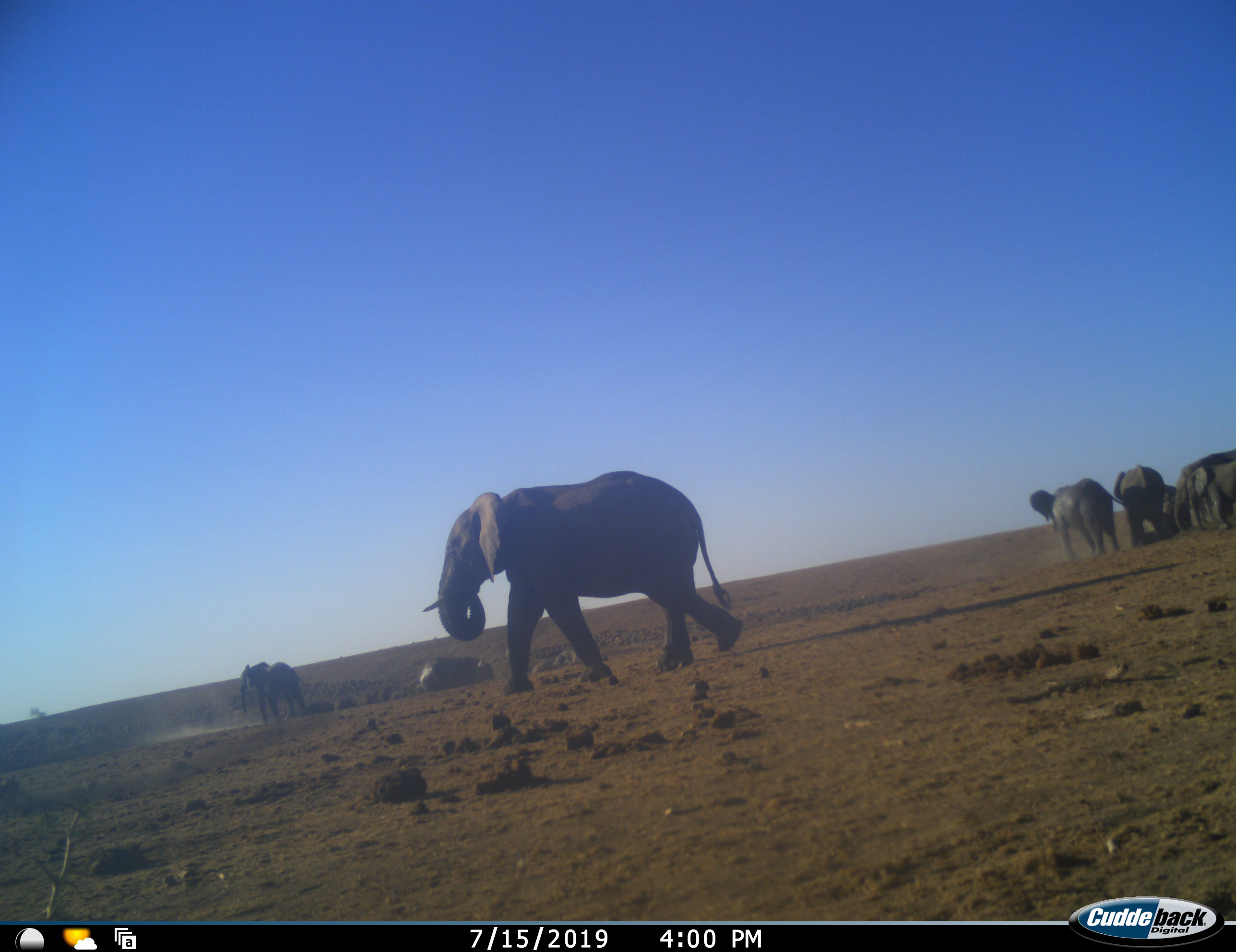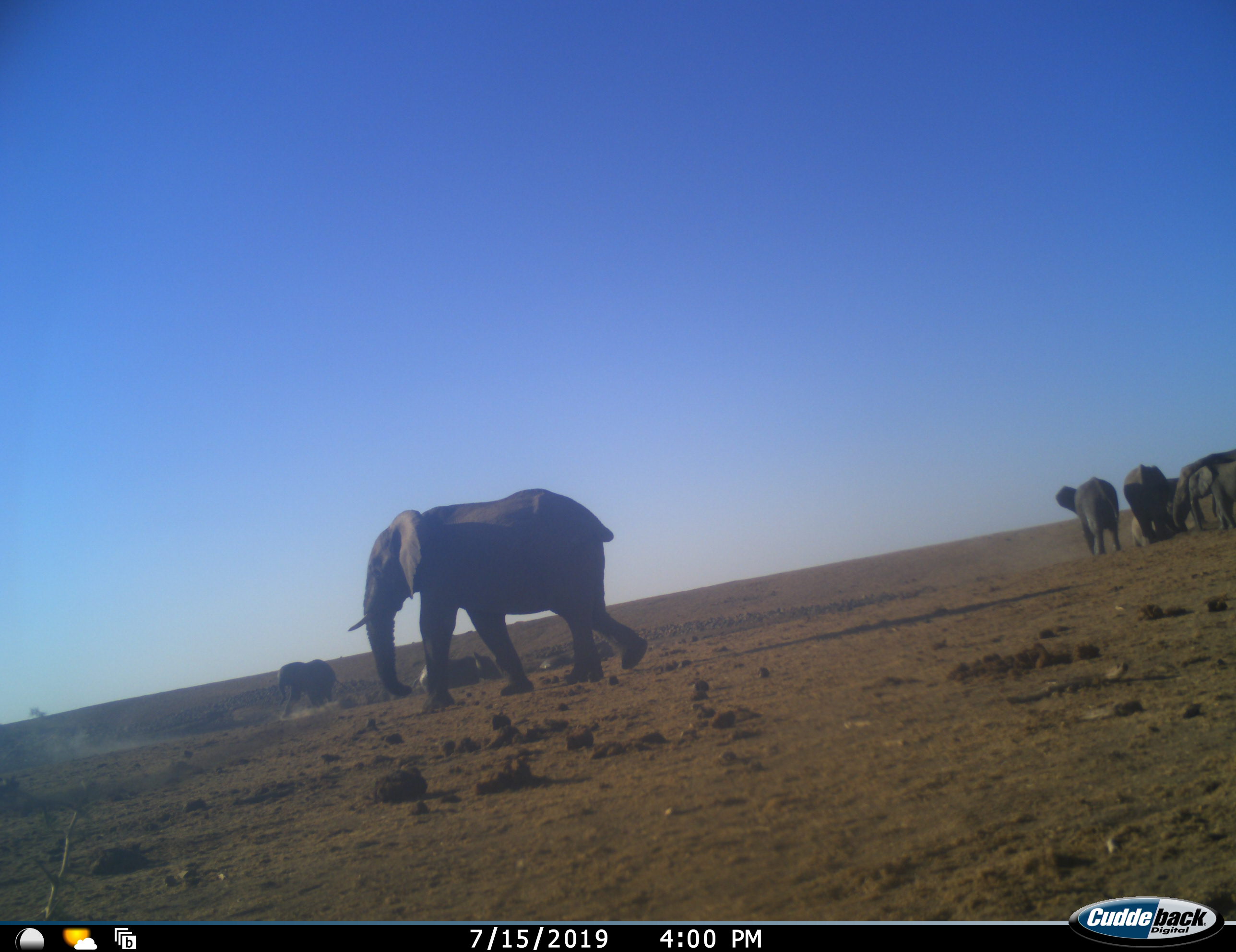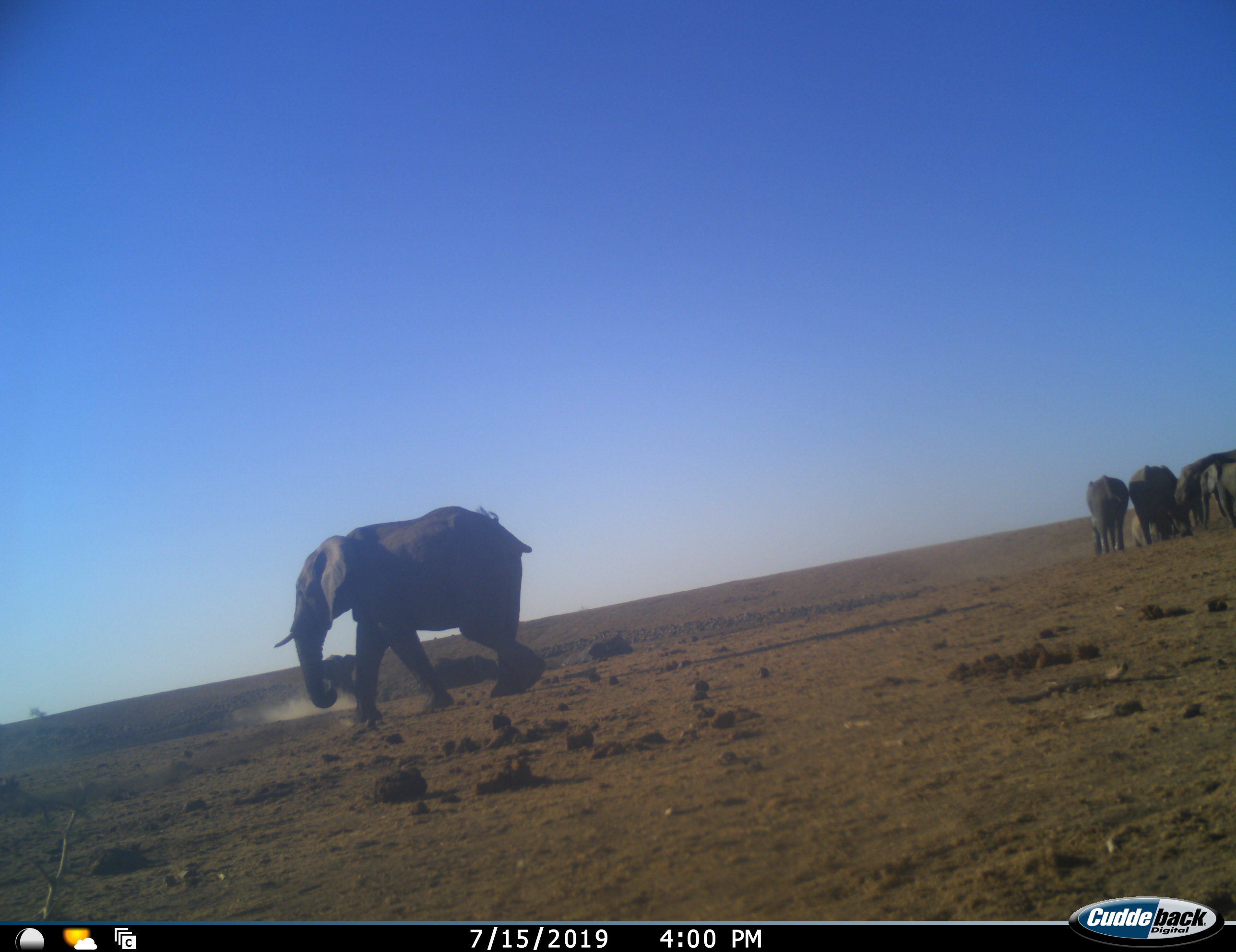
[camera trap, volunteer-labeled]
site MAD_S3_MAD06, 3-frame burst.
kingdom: Animalia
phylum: Chordata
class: Mammalia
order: Proboscidea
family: Elephantidae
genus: Loxodonta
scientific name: Loxodonta africana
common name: african bush elephant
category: elephant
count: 9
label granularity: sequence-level